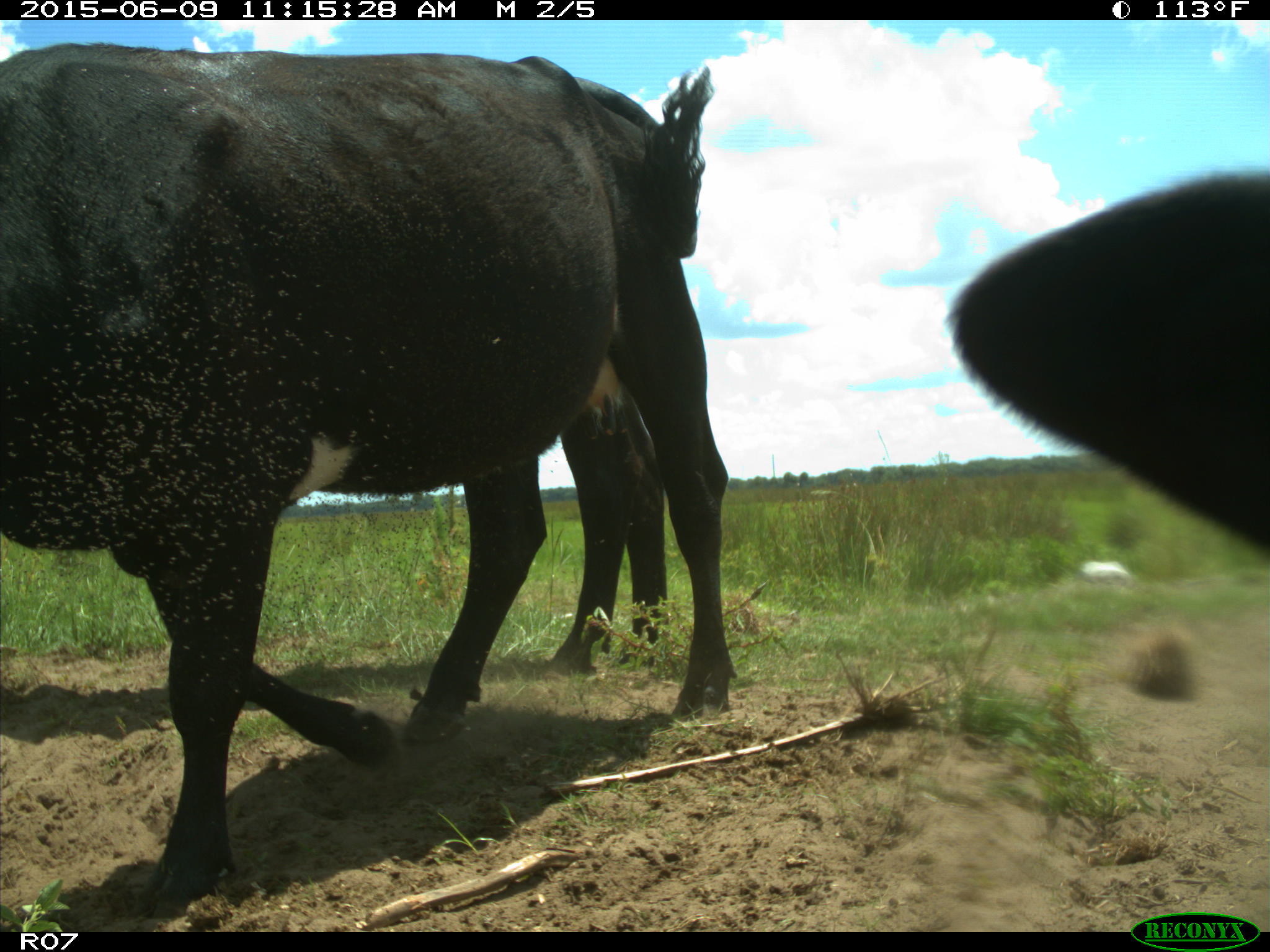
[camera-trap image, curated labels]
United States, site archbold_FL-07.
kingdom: Animalia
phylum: Chordata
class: Mammalia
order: Artiodactyla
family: Bovidae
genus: Bos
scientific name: Bos taurus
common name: domestic cow